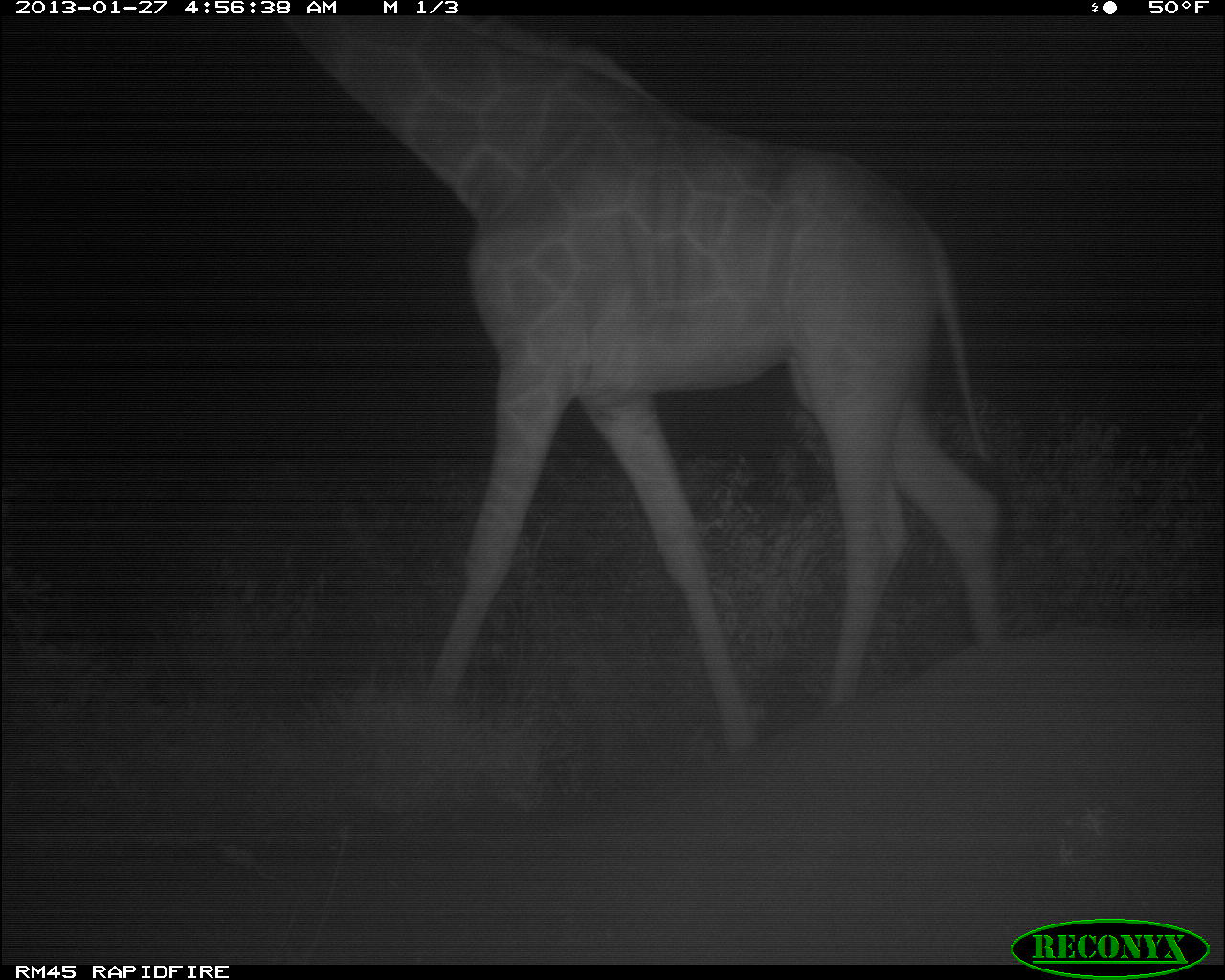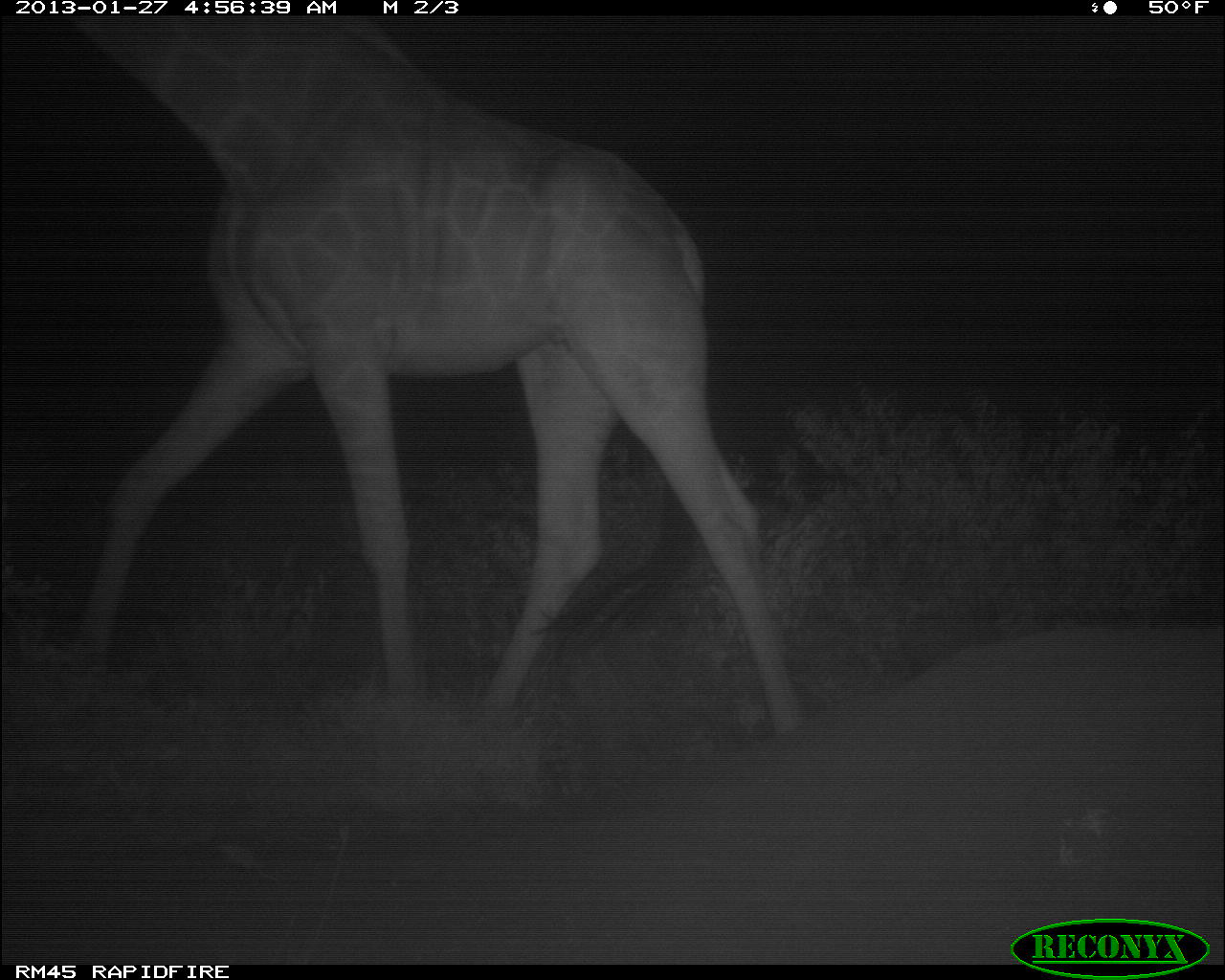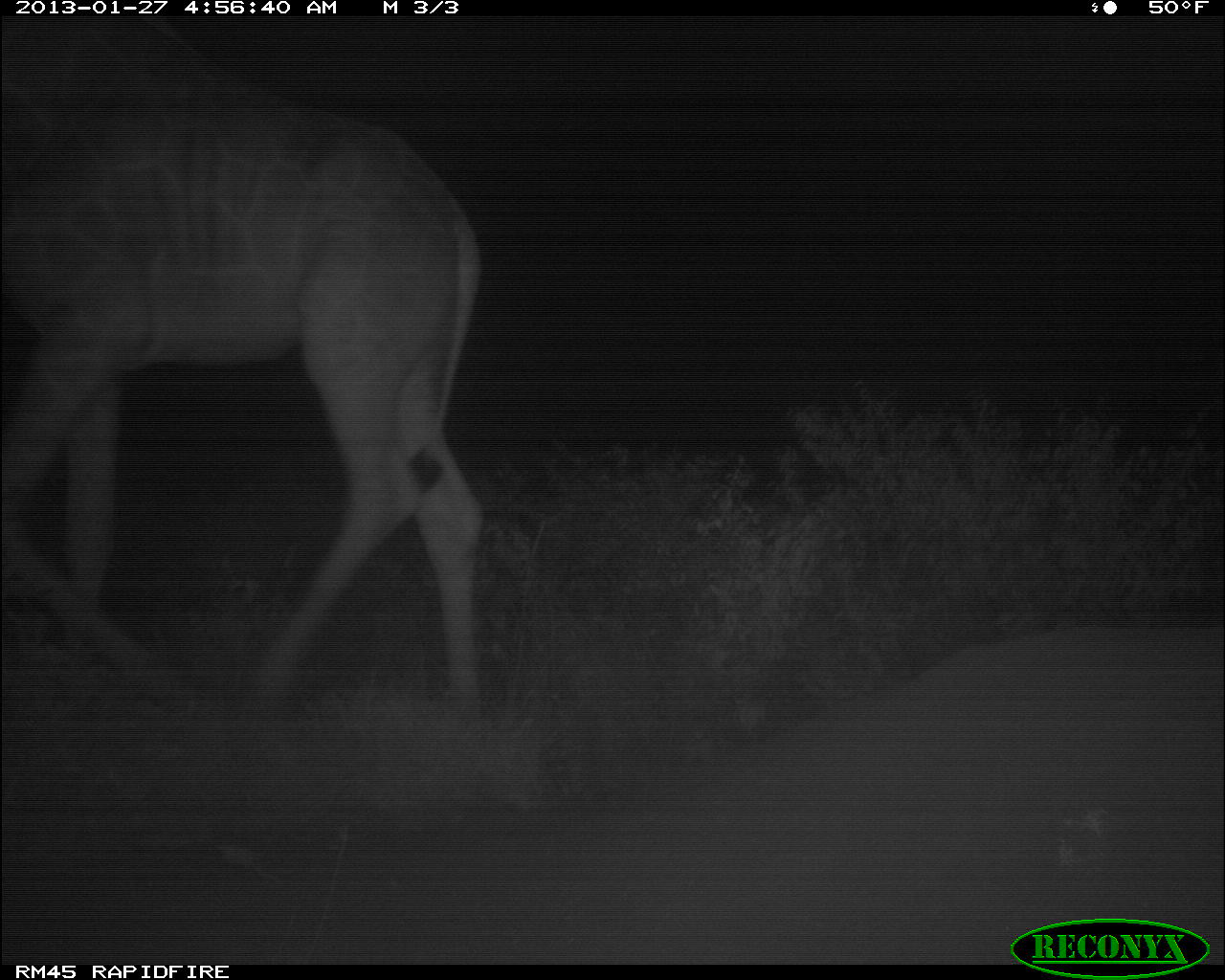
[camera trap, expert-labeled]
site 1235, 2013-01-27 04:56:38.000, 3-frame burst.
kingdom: Animalia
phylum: Chordata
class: Mammalia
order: Artiodactyla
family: Giraffidae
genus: Giraffa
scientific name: Giraffa camelopardalis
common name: giraffe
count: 1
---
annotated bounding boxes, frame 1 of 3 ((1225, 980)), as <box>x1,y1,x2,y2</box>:
giraffa camelopardalis: <box>283,15,1012,757</box>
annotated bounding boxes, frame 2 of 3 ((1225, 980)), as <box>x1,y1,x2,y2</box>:
giraffa camelopardalis: <box>76,15,803,736</box>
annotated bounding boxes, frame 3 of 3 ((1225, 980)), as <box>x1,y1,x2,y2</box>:
giraffa camelopardalis: <box>1,105,485,722</box>